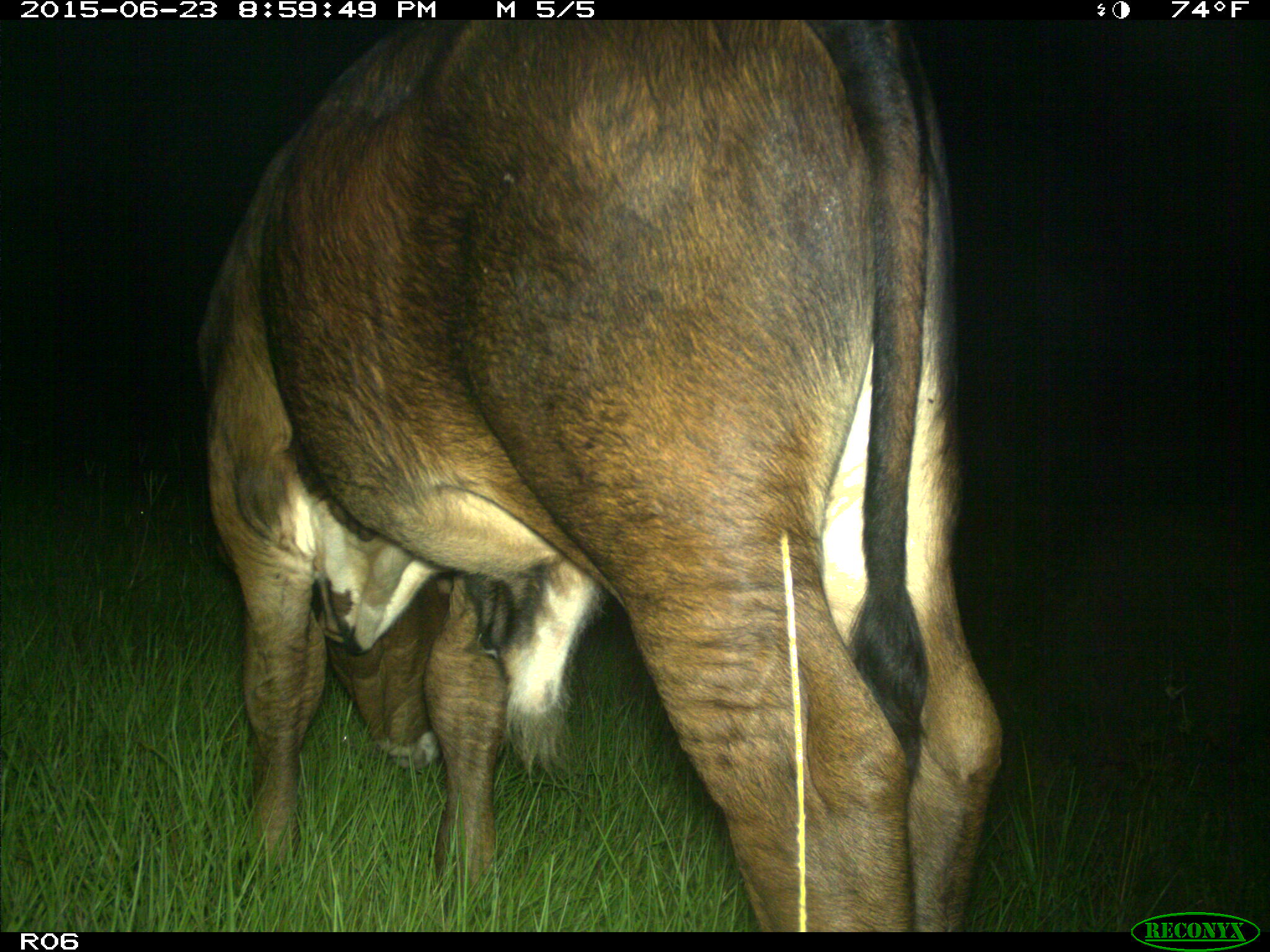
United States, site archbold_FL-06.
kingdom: Animalia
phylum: Chordata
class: Mammalia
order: Artiodactyla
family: Bovidae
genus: Bos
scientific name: Bos taurus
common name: domestic cow